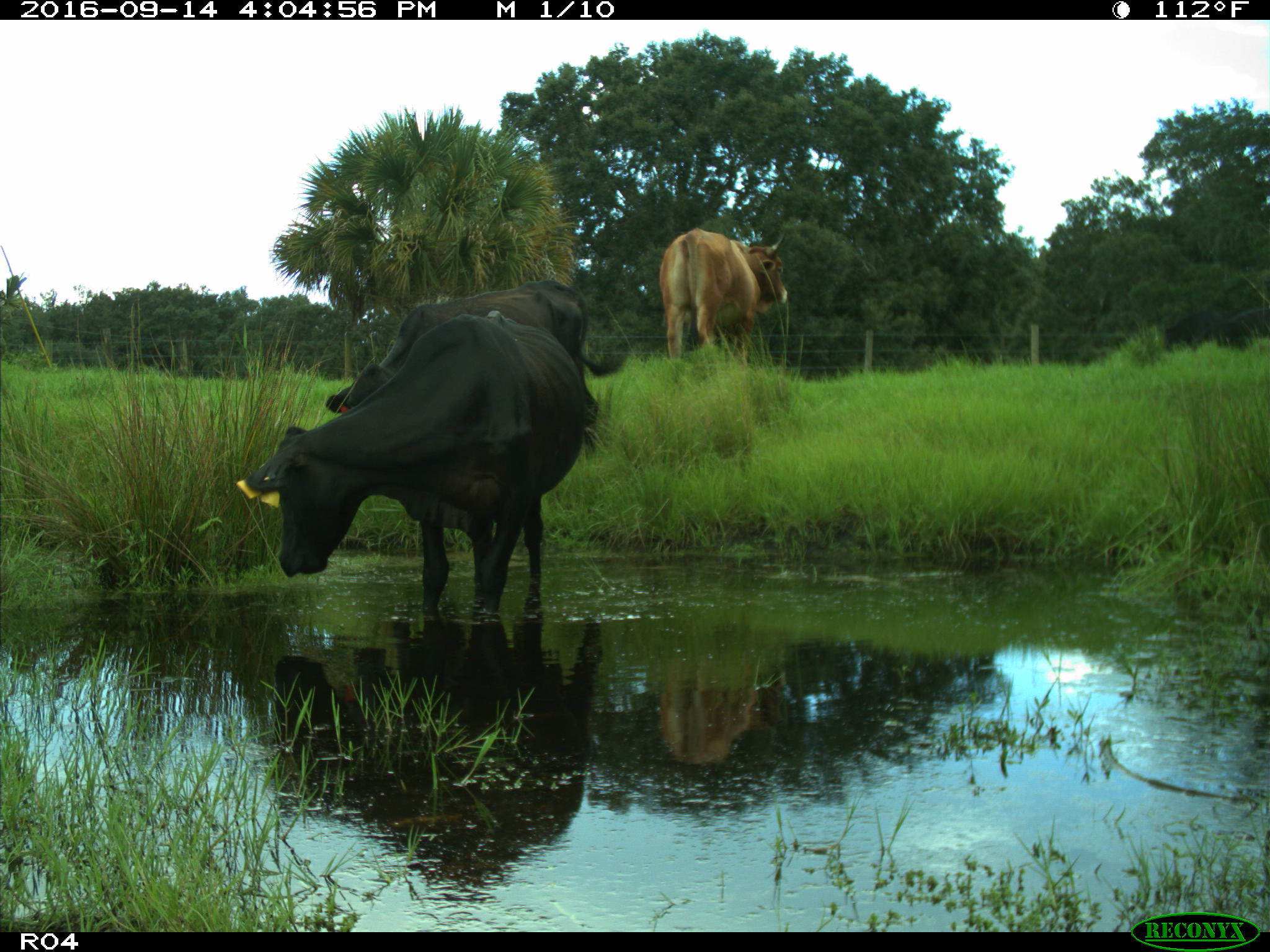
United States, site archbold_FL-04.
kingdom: Animalia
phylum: Chordata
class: Mammalia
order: Artiodactyla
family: Bovidae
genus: Bos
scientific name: Bos taurus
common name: domestic cow